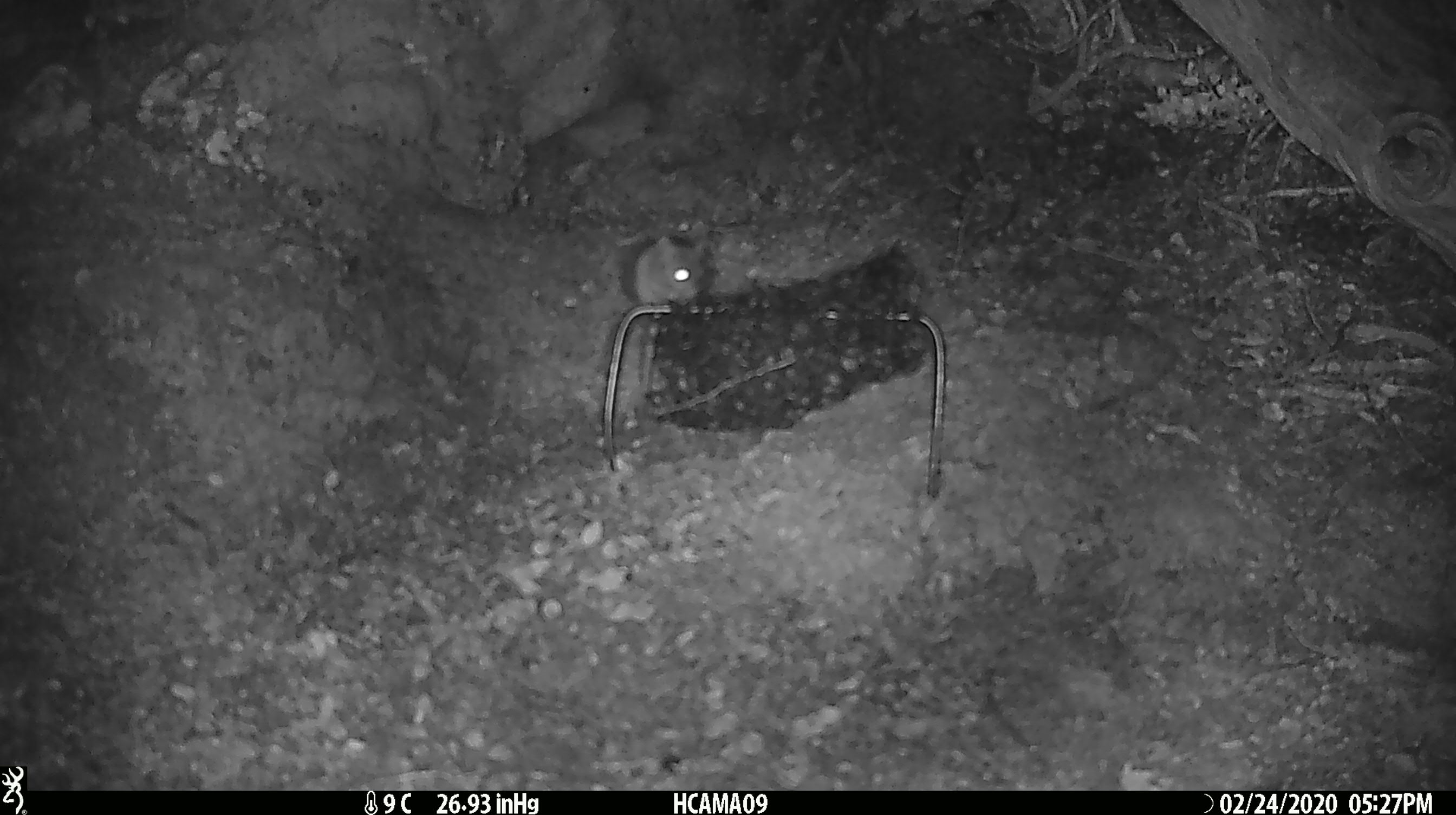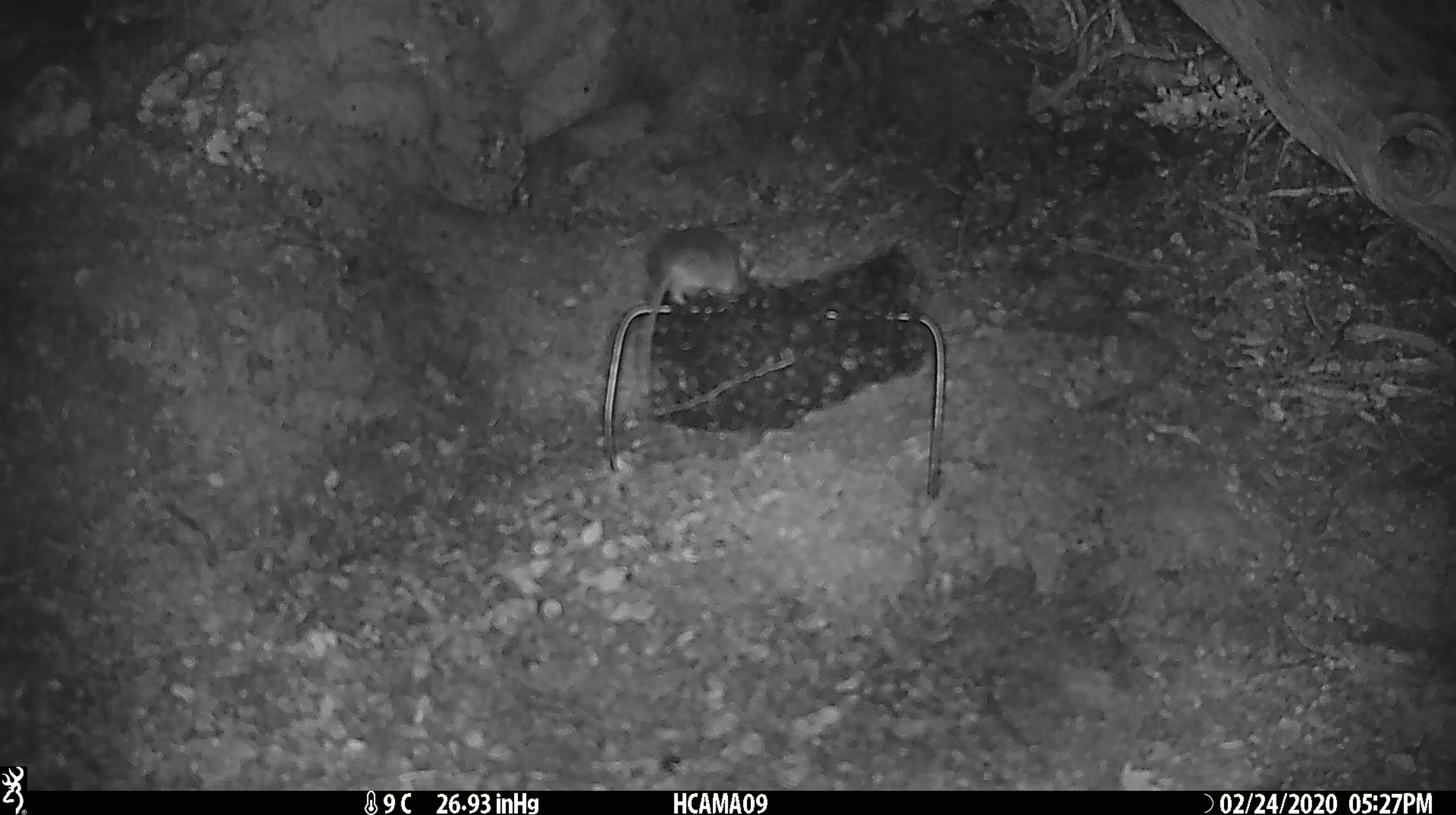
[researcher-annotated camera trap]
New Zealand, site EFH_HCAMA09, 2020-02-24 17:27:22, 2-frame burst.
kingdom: Animalia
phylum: Chordata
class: Mammalia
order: Rodentia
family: Muridae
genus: Mus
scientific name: Mus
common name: mouse